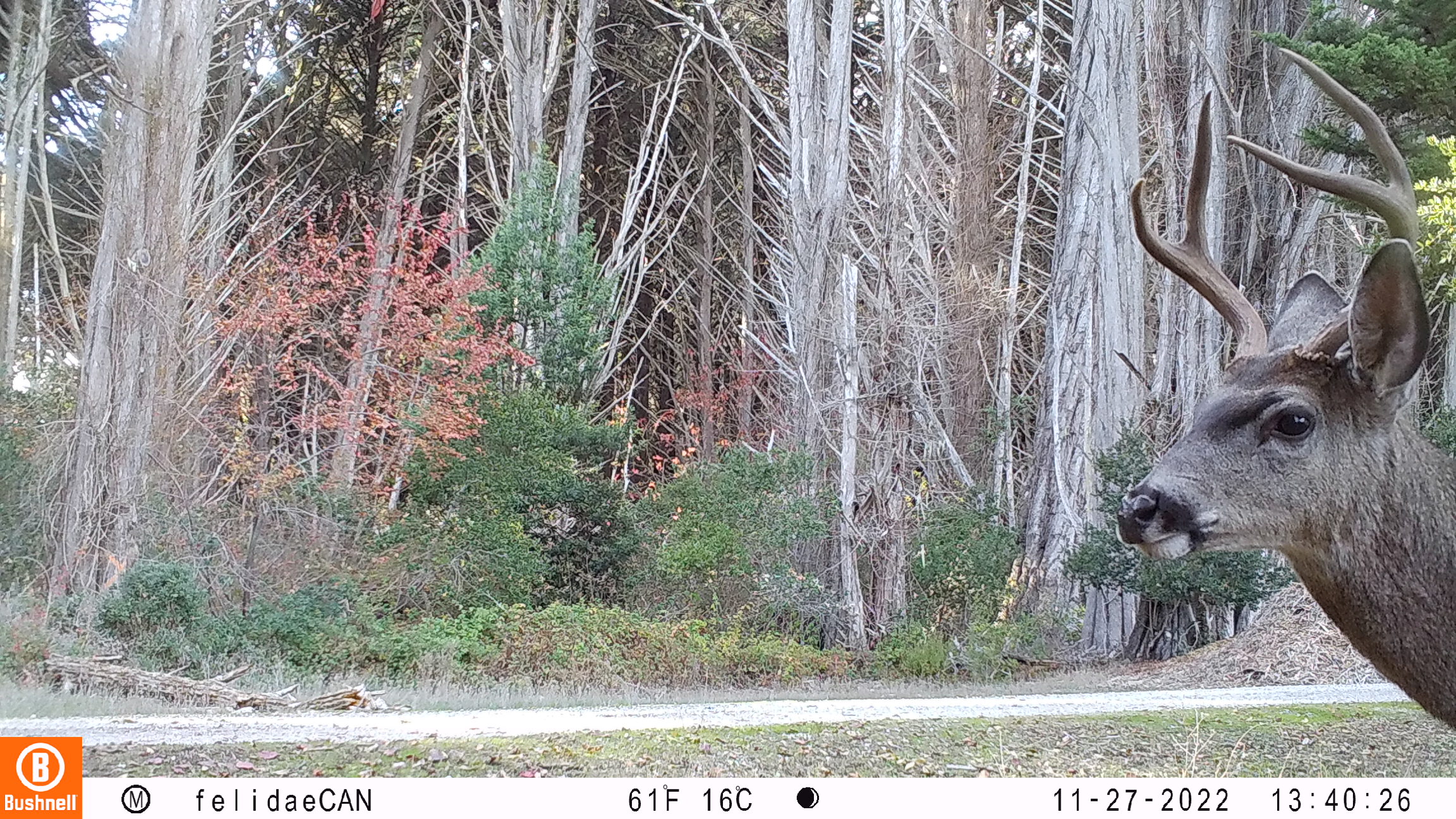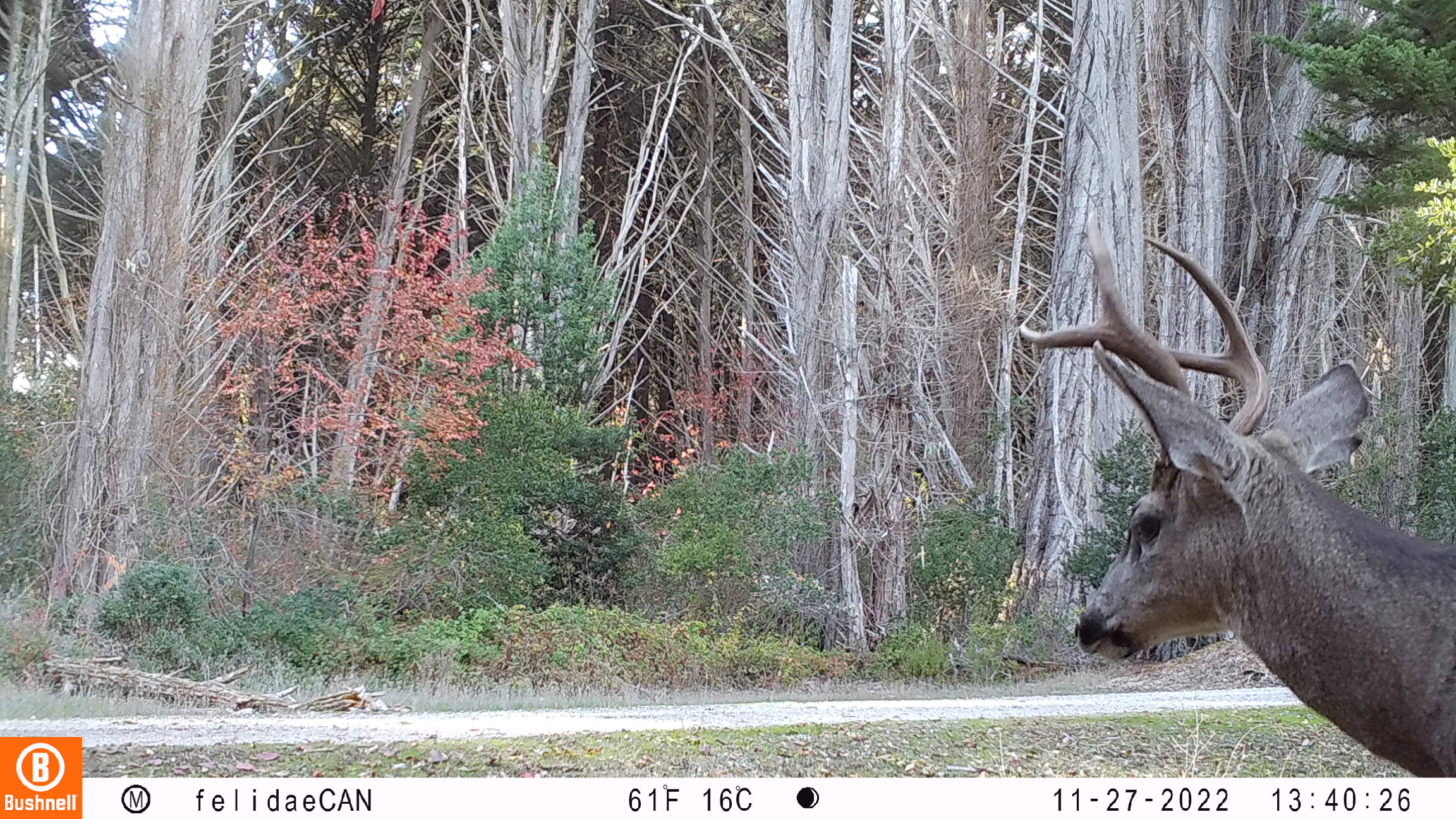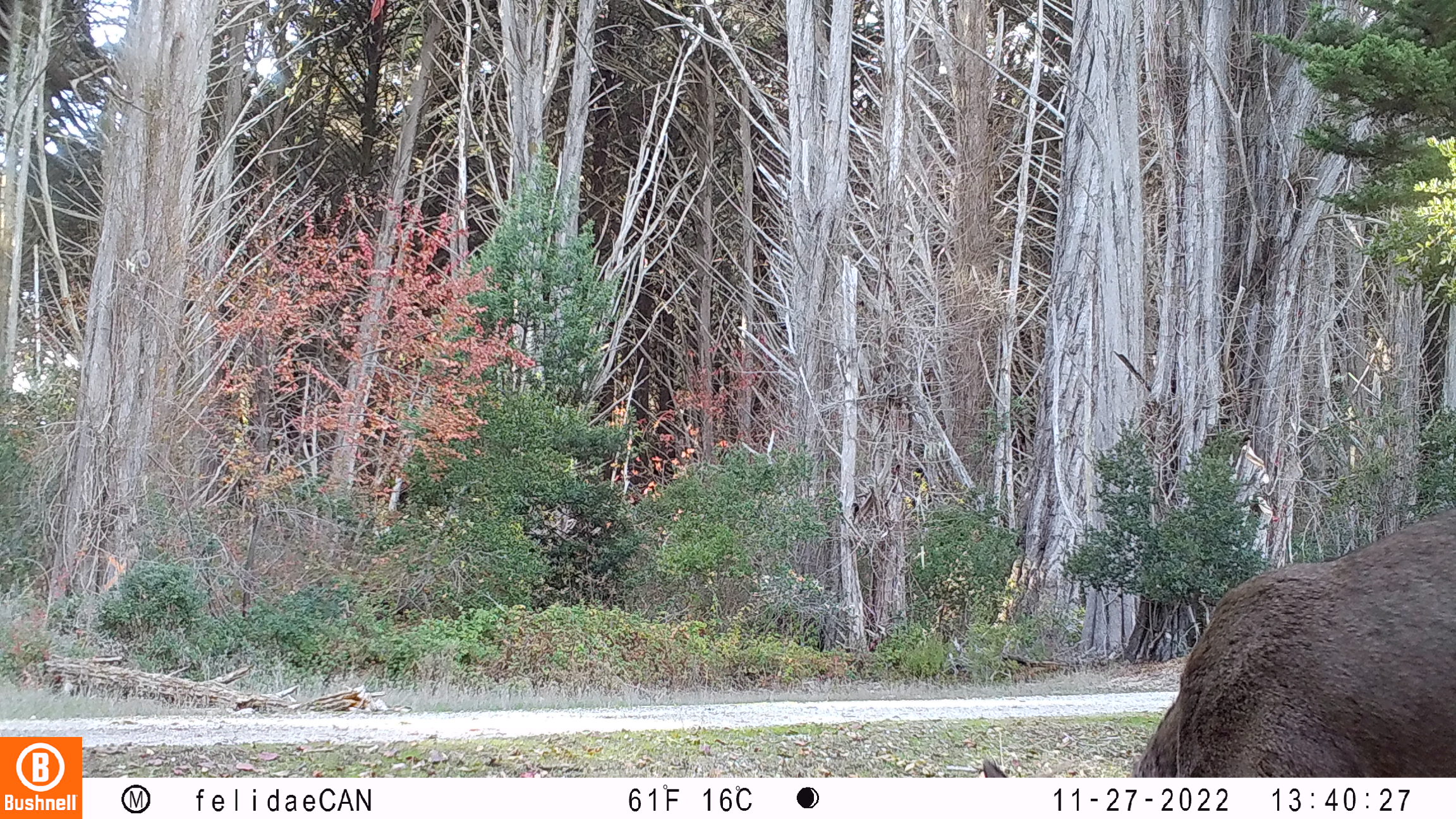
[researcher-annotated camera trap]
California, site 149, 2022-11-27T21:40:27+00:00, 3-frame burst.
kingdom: Animalia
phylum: Chordata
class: Mammalia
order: Artiodactyla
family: Cervidae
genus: Odocoileus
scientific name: Odocoileus hemionus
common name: mule deer